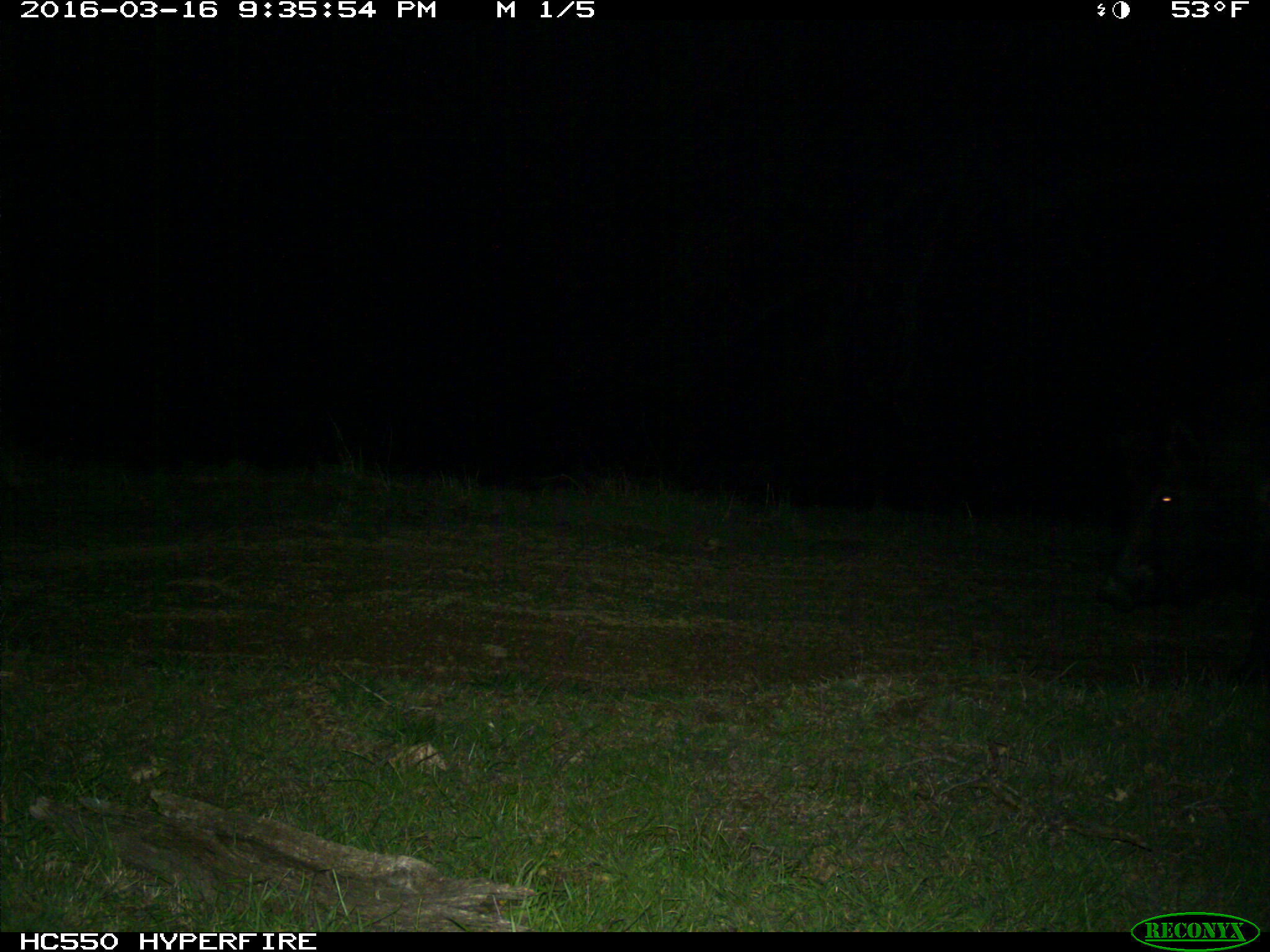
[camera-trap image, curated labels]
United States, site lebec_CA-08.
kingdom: Animalia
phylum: Chordata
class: Mammalia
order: Artiodactyla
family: Suidae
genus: Sus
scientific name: Sus scrofa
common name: wild boar